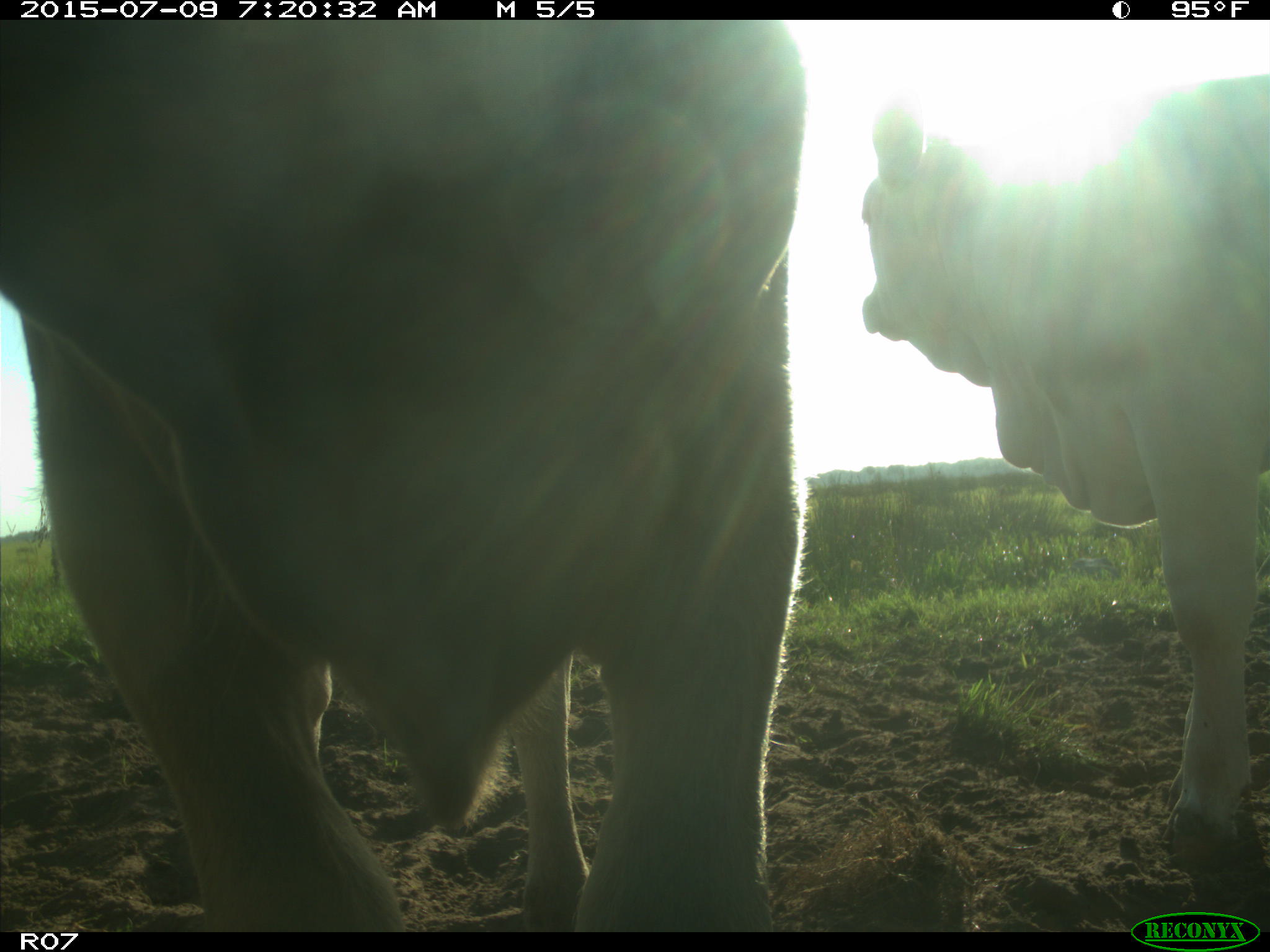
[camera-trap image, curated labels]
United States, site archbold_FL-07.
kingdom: Animalia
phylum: Chordata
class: Mammalia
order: Artiodactyla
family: Bovidae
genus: Bos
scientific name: Bos taurus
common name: domestic cow